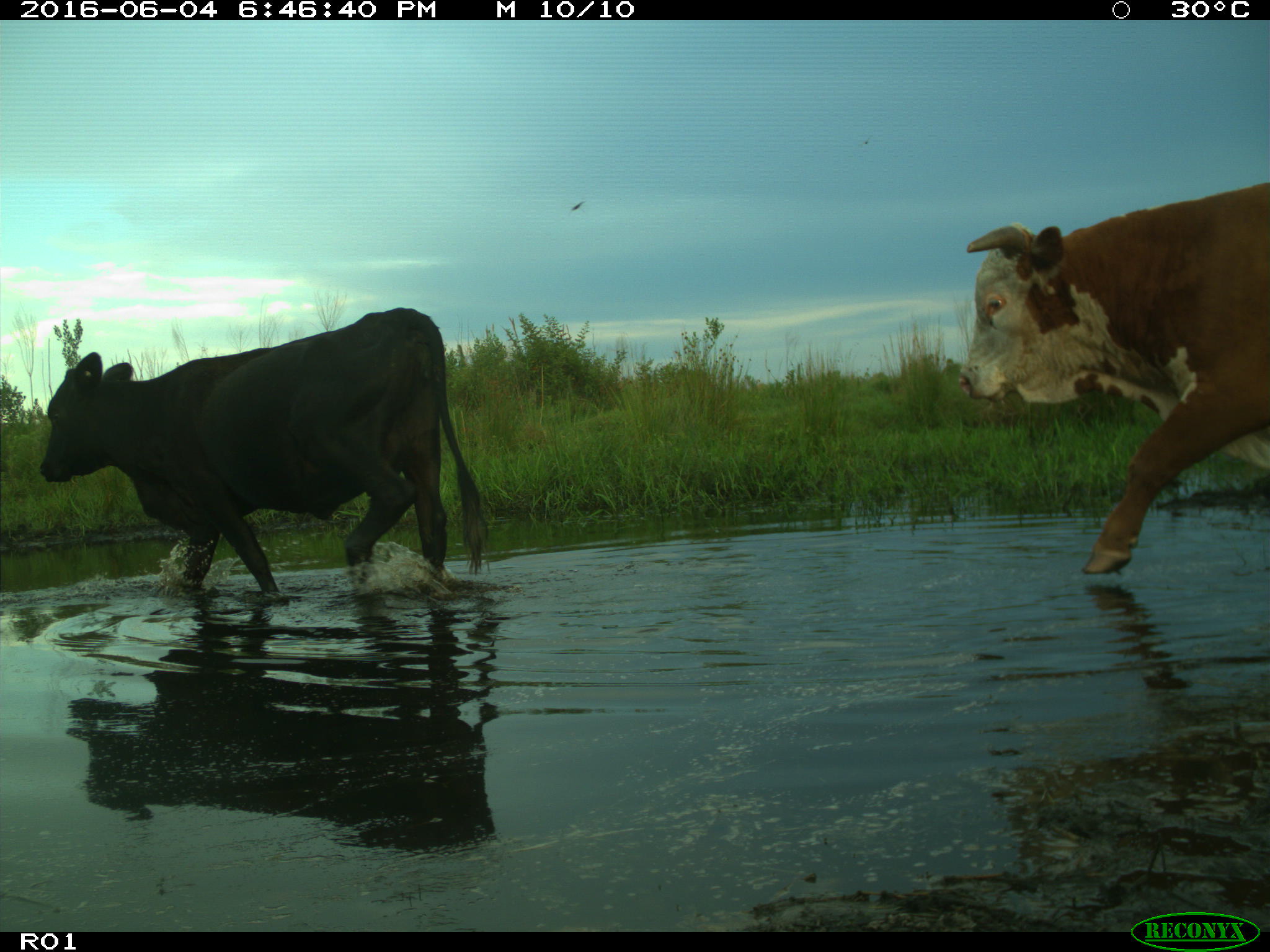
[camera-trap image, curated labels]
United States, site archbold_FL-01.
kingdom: Animalia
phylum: Chordata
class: Mammalia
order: Artiodactyla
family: Bovidae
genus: Bos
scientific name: Bos taurus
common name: domestic cow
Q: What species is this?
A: Bos taurus (domestic cow).